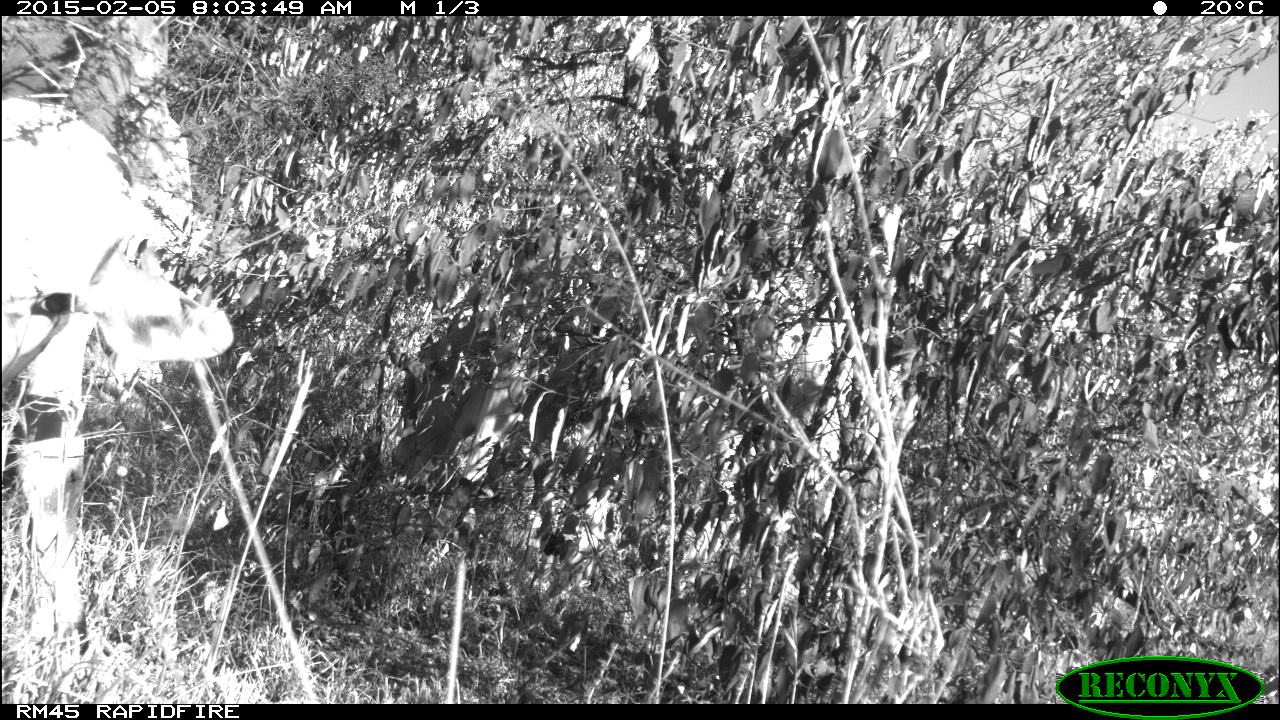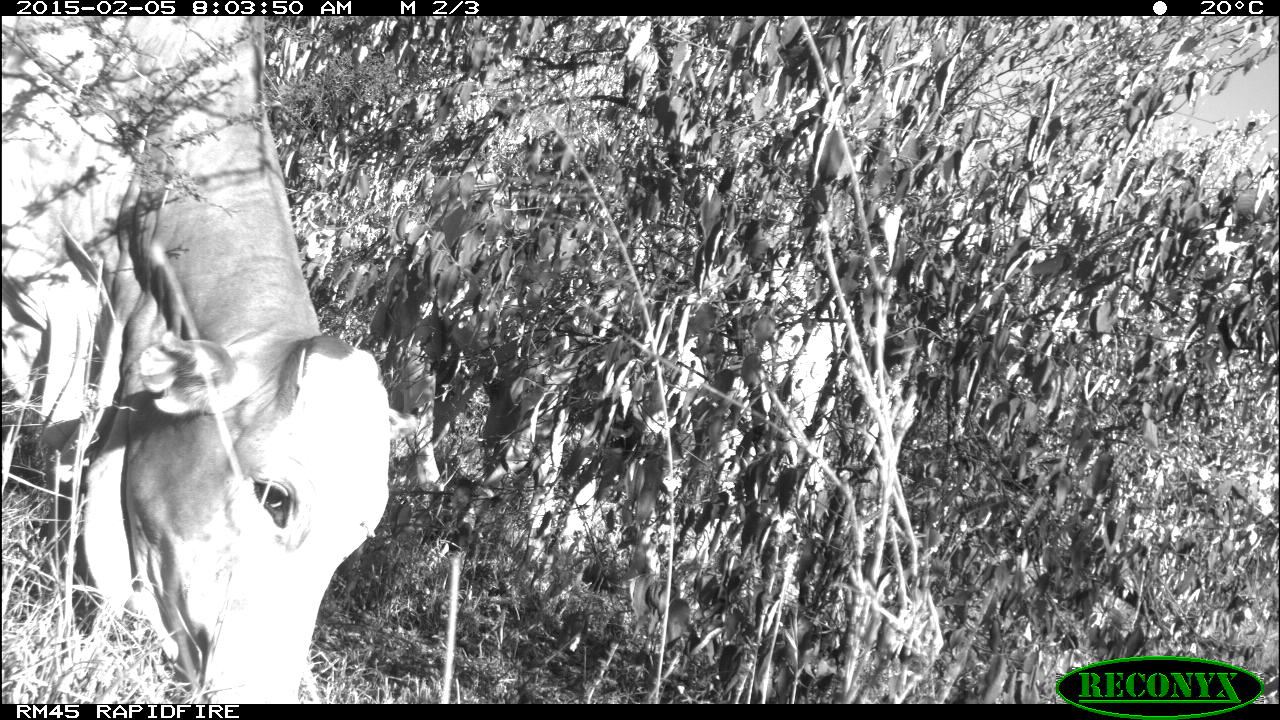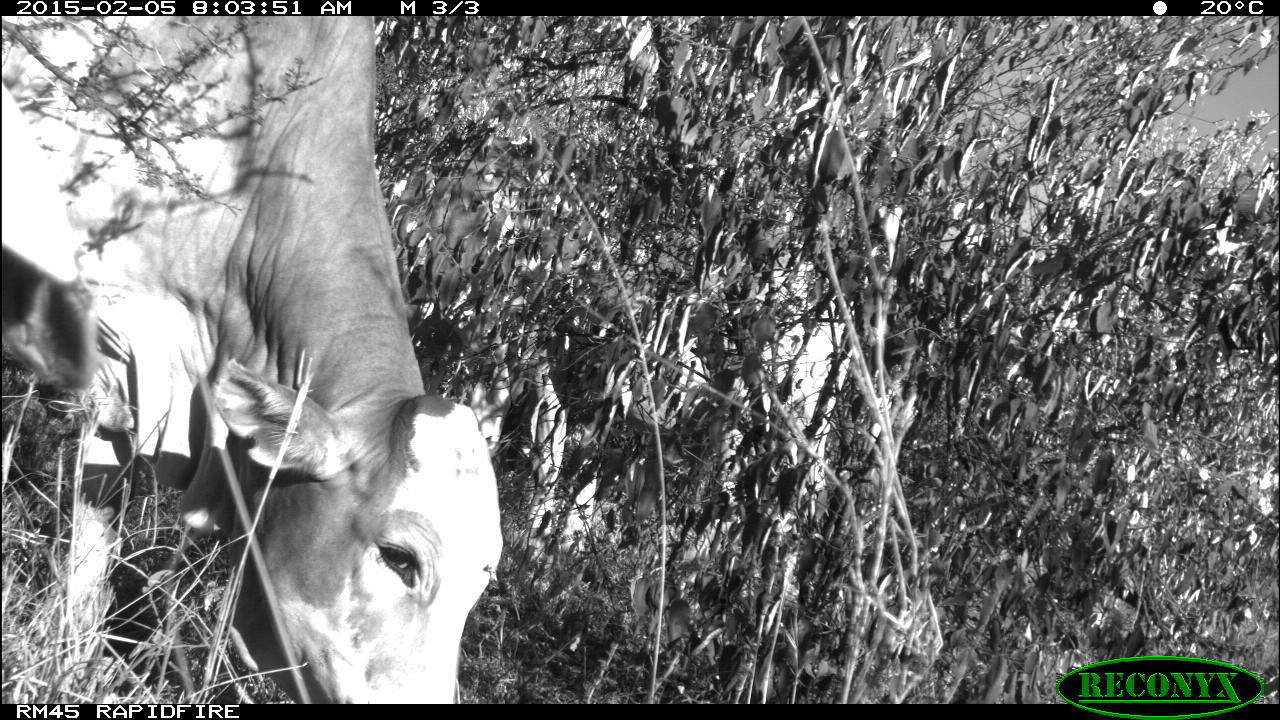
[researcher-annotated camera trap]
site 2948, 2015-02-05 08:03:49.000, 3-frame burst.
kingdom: Animalia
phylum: Chordata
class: Mammalia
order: Artiodactyla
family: Bovidae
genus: Bos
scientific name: Bos taurus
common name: domestic cattle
Bos taurus (domestic cattle), count 3.